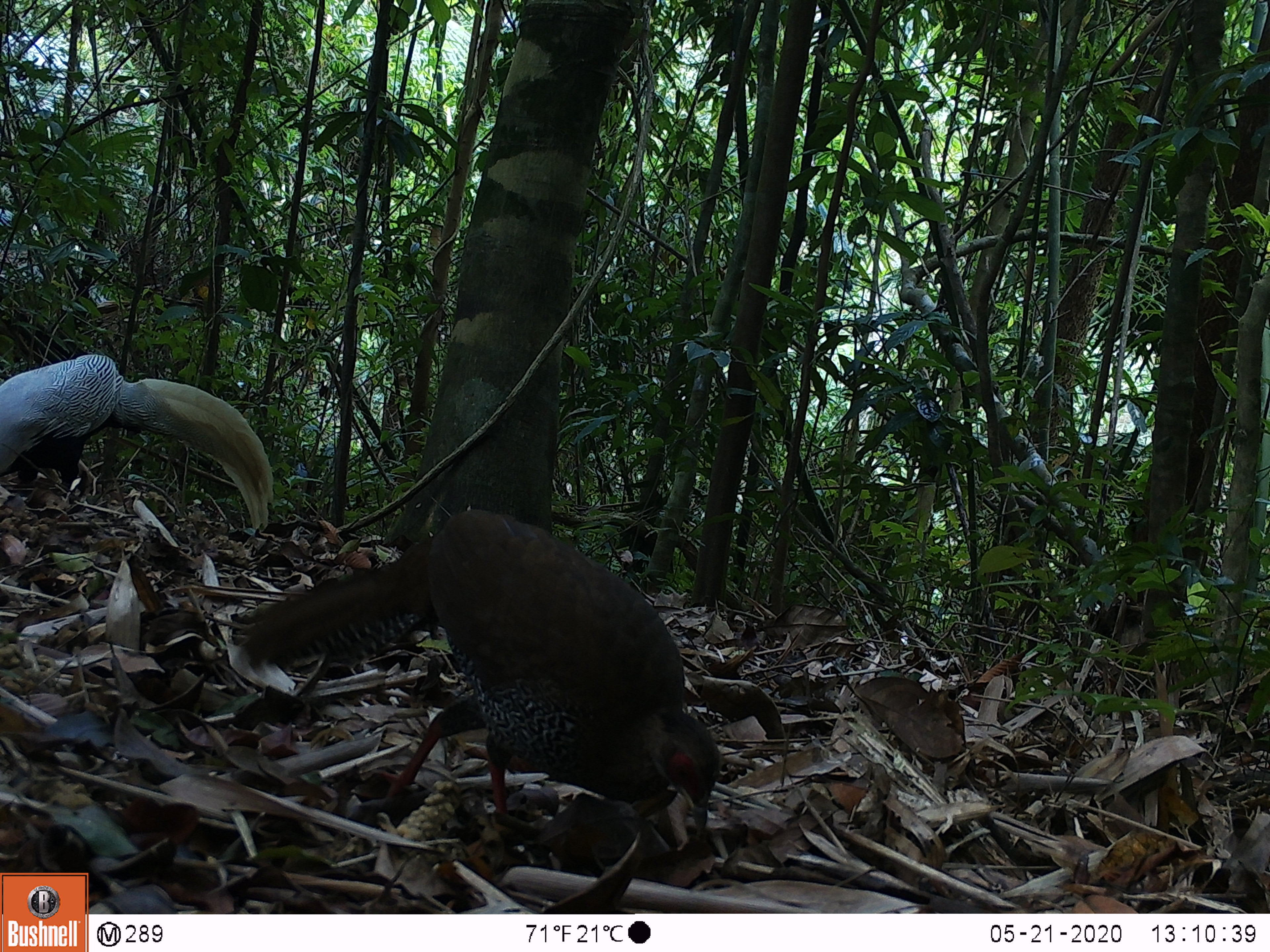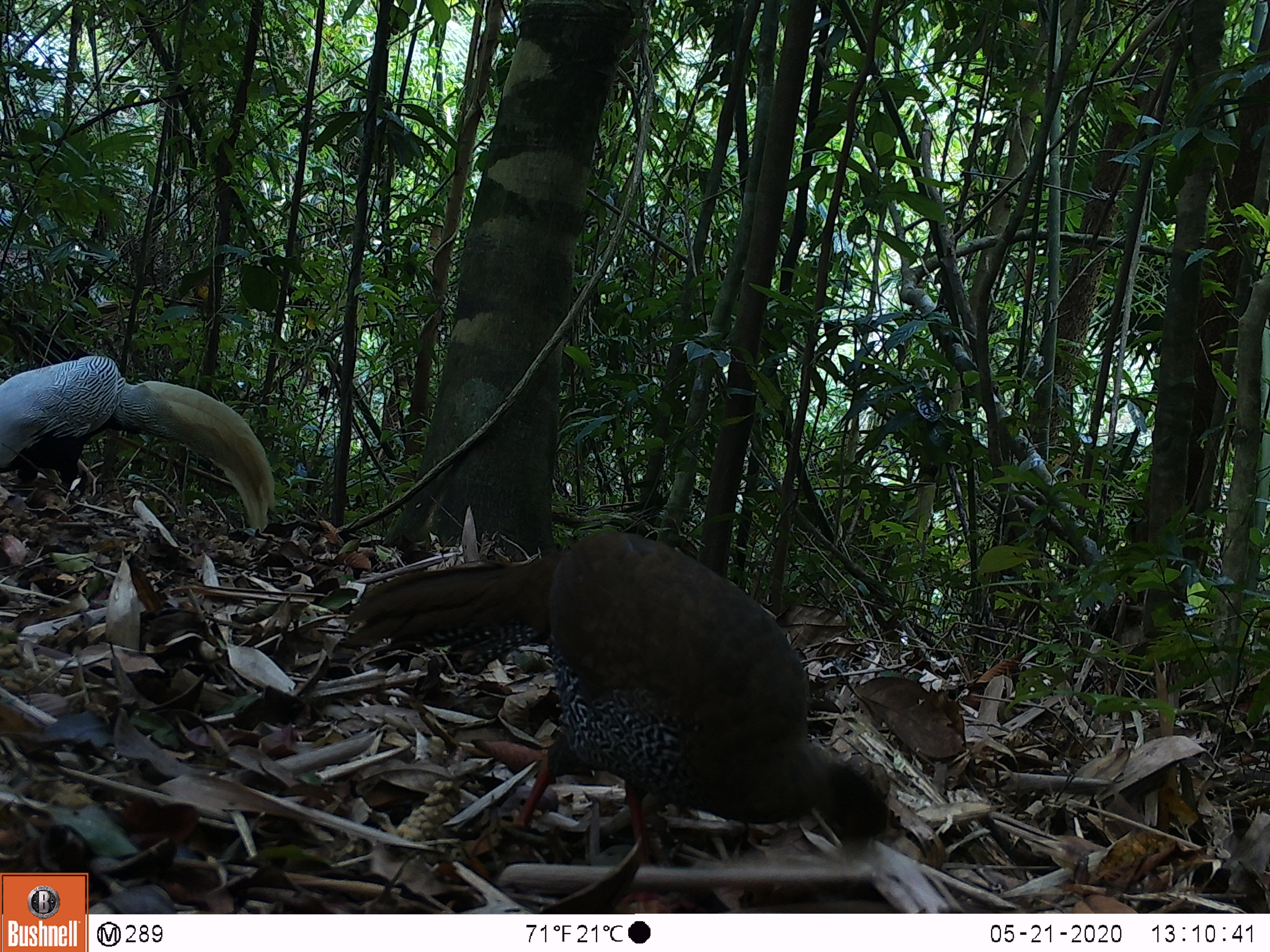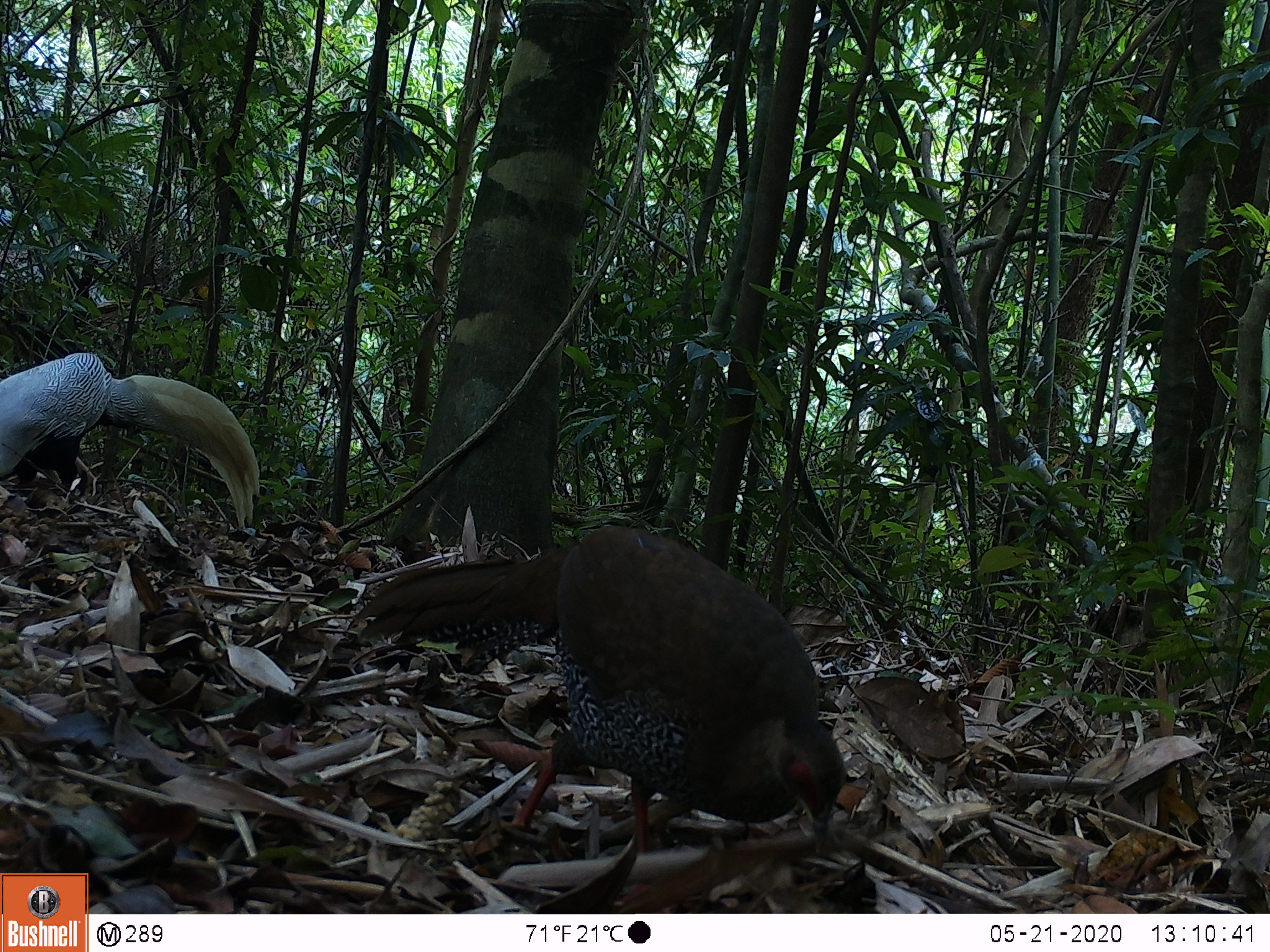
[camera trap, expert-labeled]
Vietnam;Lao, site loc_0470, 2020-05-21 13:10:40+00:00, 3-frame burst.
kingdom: Animalia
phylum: Chordata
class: Aves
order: Galliformes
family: Phasianidae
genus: Lophura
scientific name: Lophura nycthemera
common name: silver pheasant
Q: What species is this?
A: Silver pheasant (Lophura nycthemera).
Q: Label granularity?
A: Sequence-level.